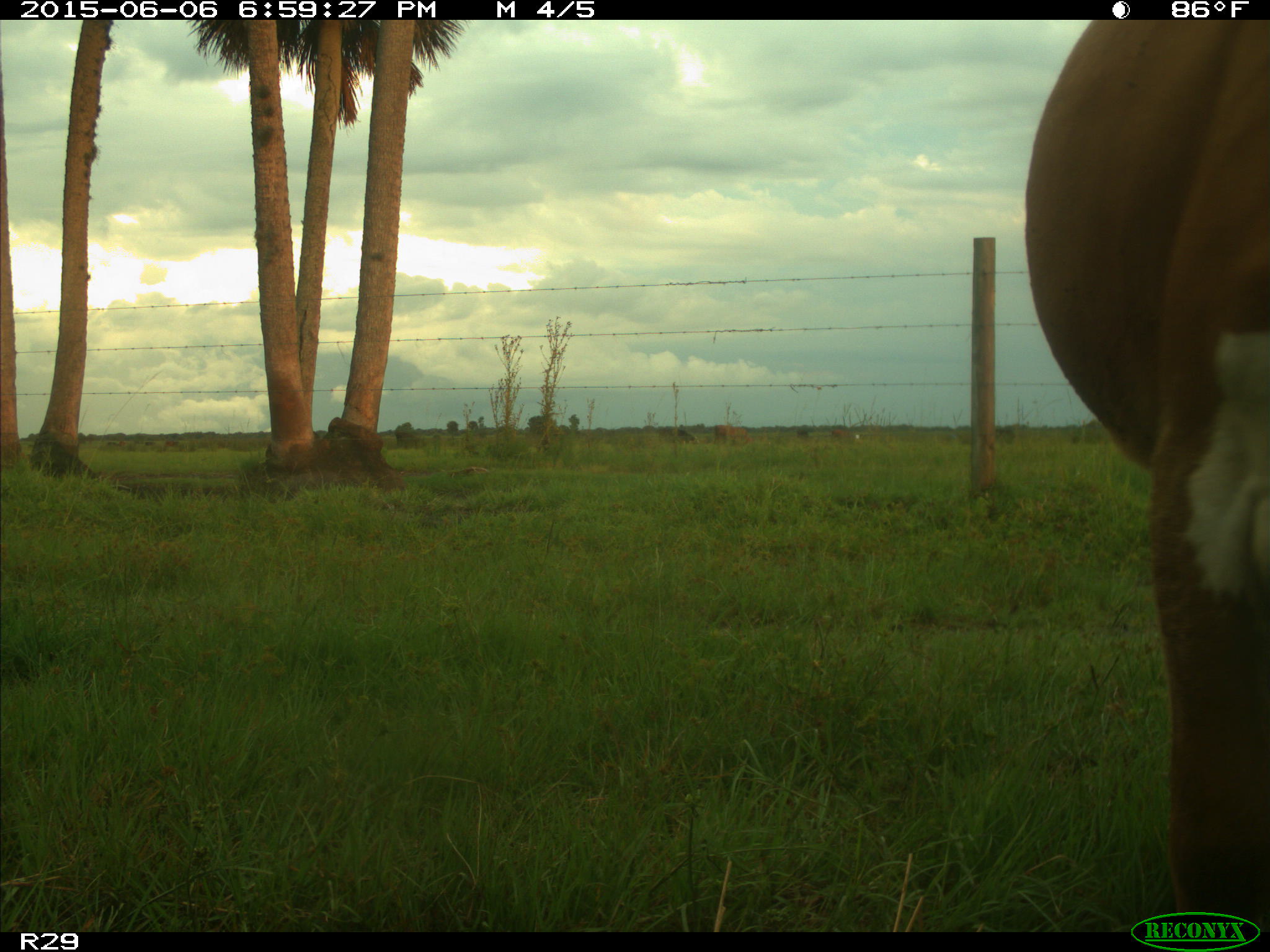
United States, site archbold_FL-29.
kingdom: Animalia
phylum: Chordata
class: Mammalia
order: Artiodactyla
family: Bovidae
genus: Bos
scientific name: Bos taurus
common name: domestic cow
Bos taurus (domestic cow).